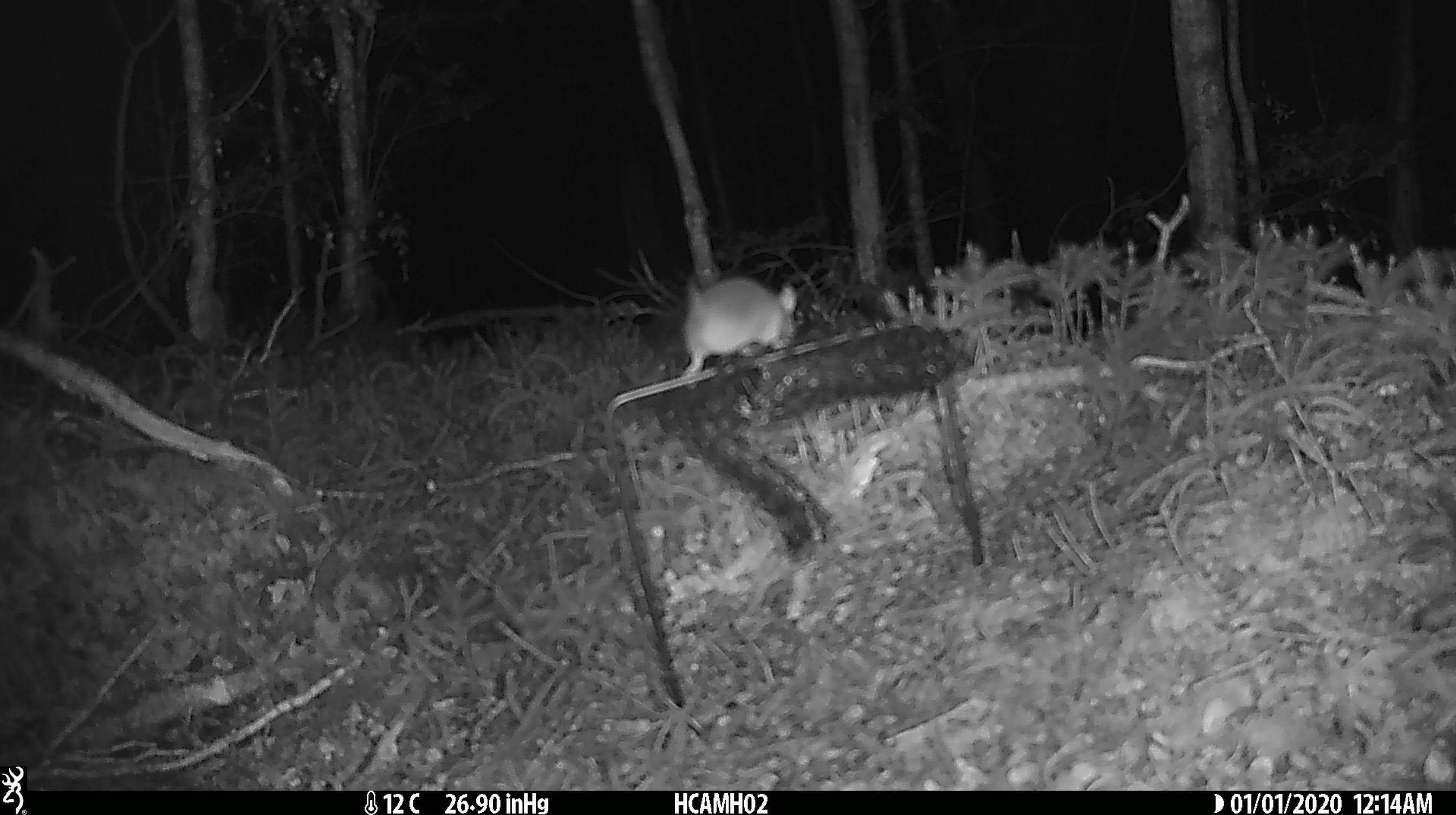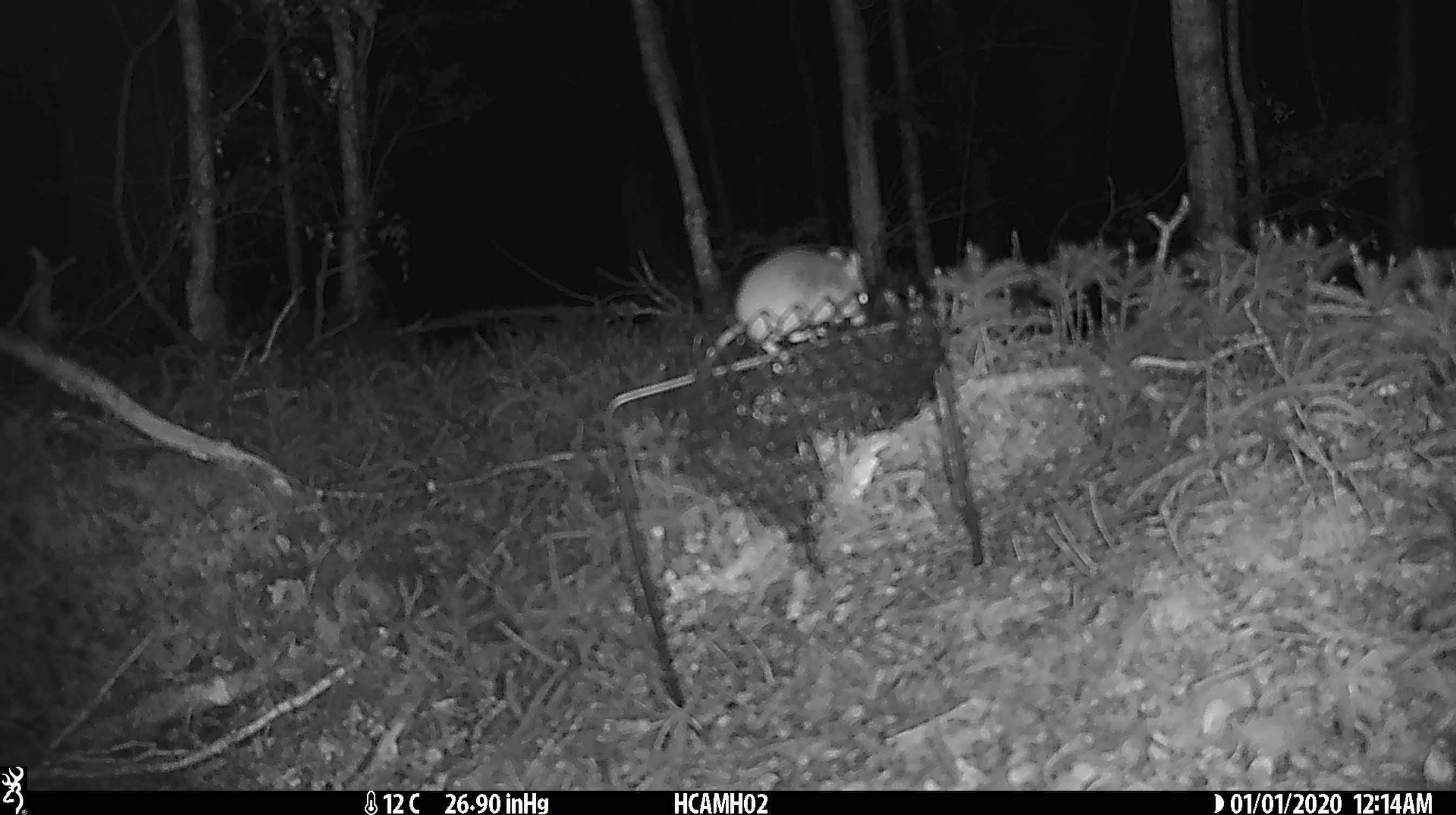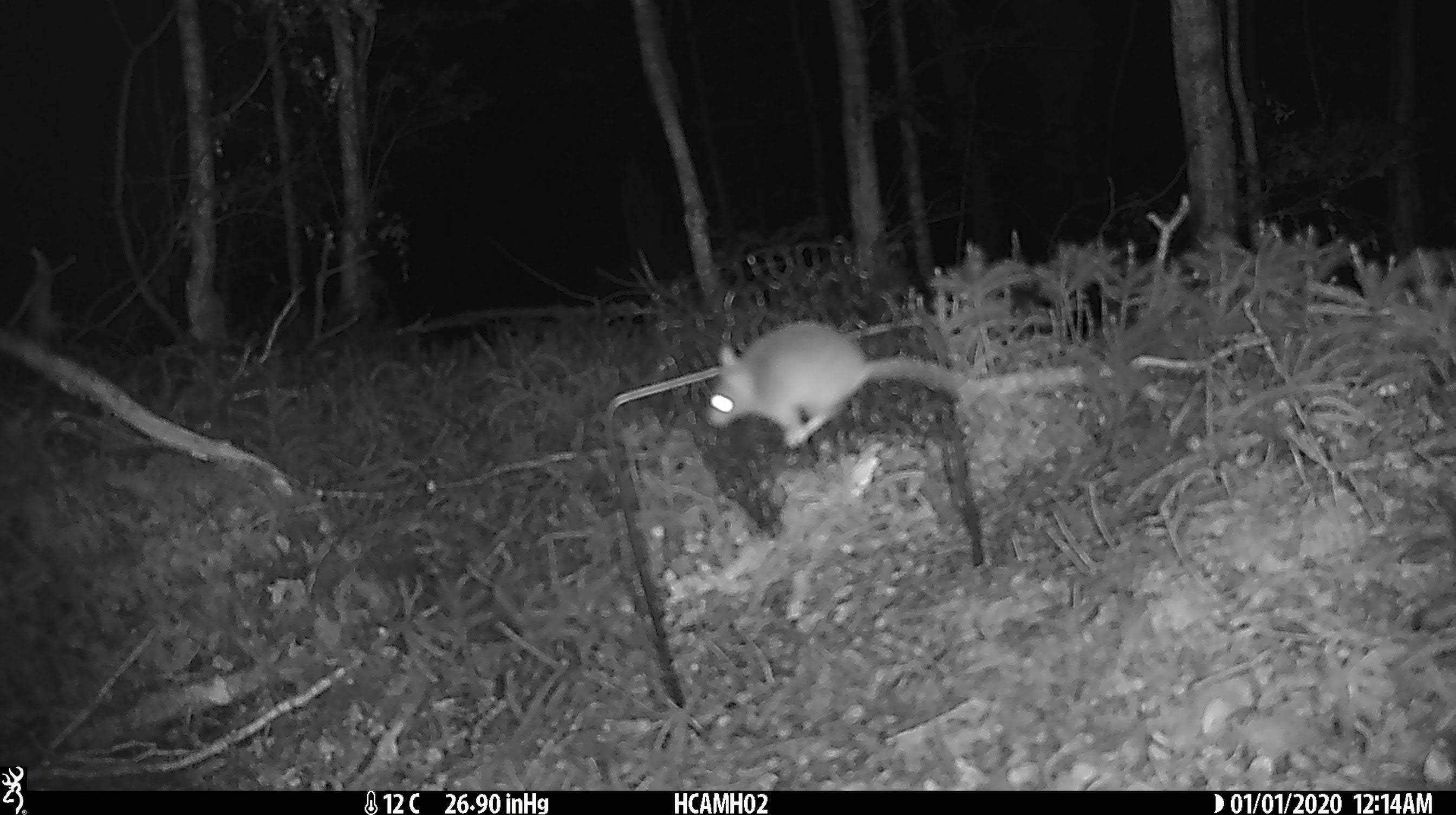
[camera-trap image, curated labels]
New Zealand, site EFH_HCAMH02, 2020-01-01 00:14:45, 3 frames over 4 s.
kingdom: Animalia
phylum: Chordata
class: Mammalia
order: Rodentia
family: Muridae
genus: Mus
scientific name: Mus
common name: mouse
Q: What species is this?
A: Mouse (Mus).